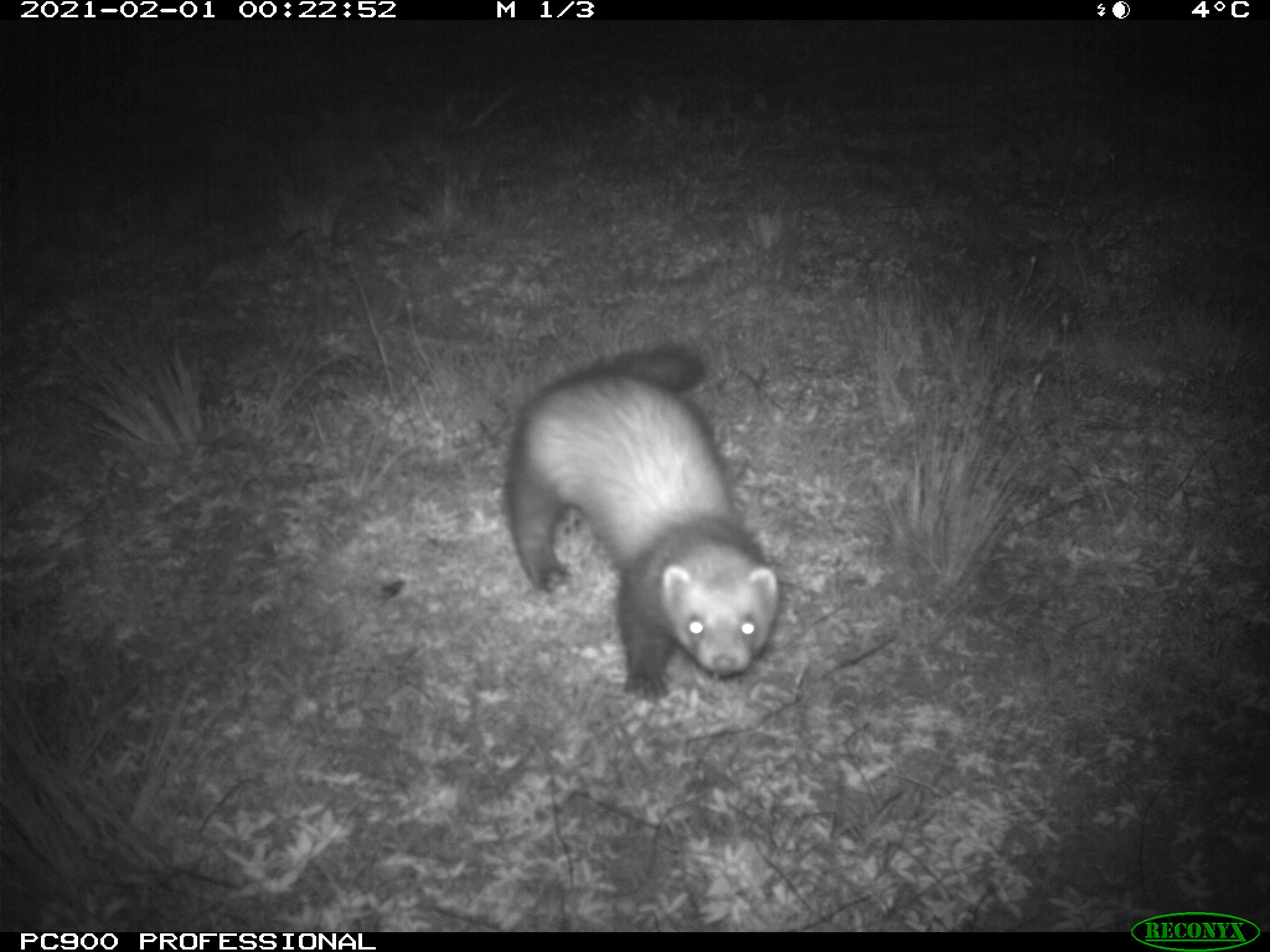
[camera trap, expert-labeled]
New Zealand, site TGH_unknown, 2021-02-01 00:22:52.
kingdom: Animalia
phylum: Chordata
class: Mammalia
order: Carnivora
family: Mustelidae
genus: Mustela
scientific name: Mustela furo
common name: ferret